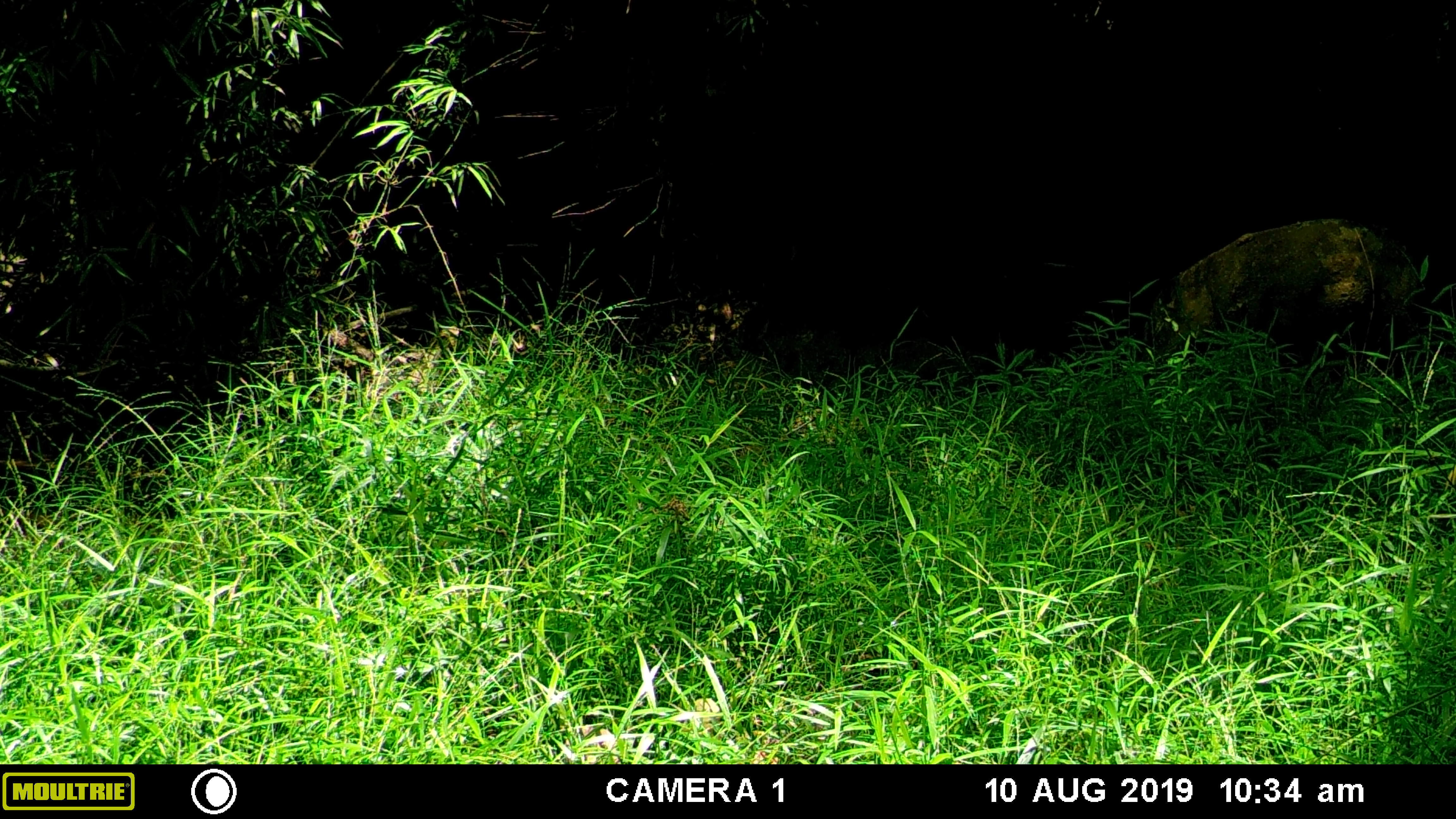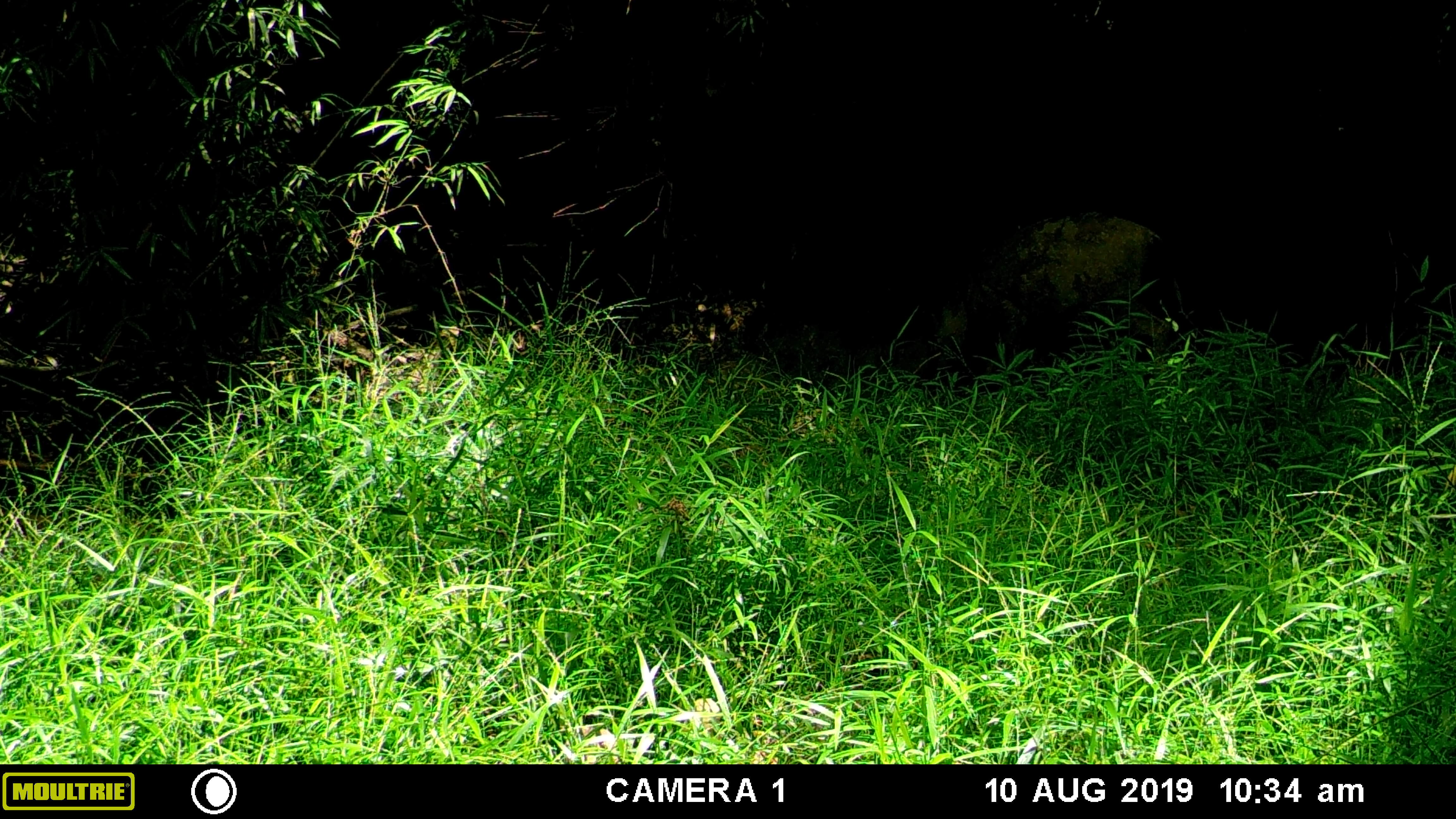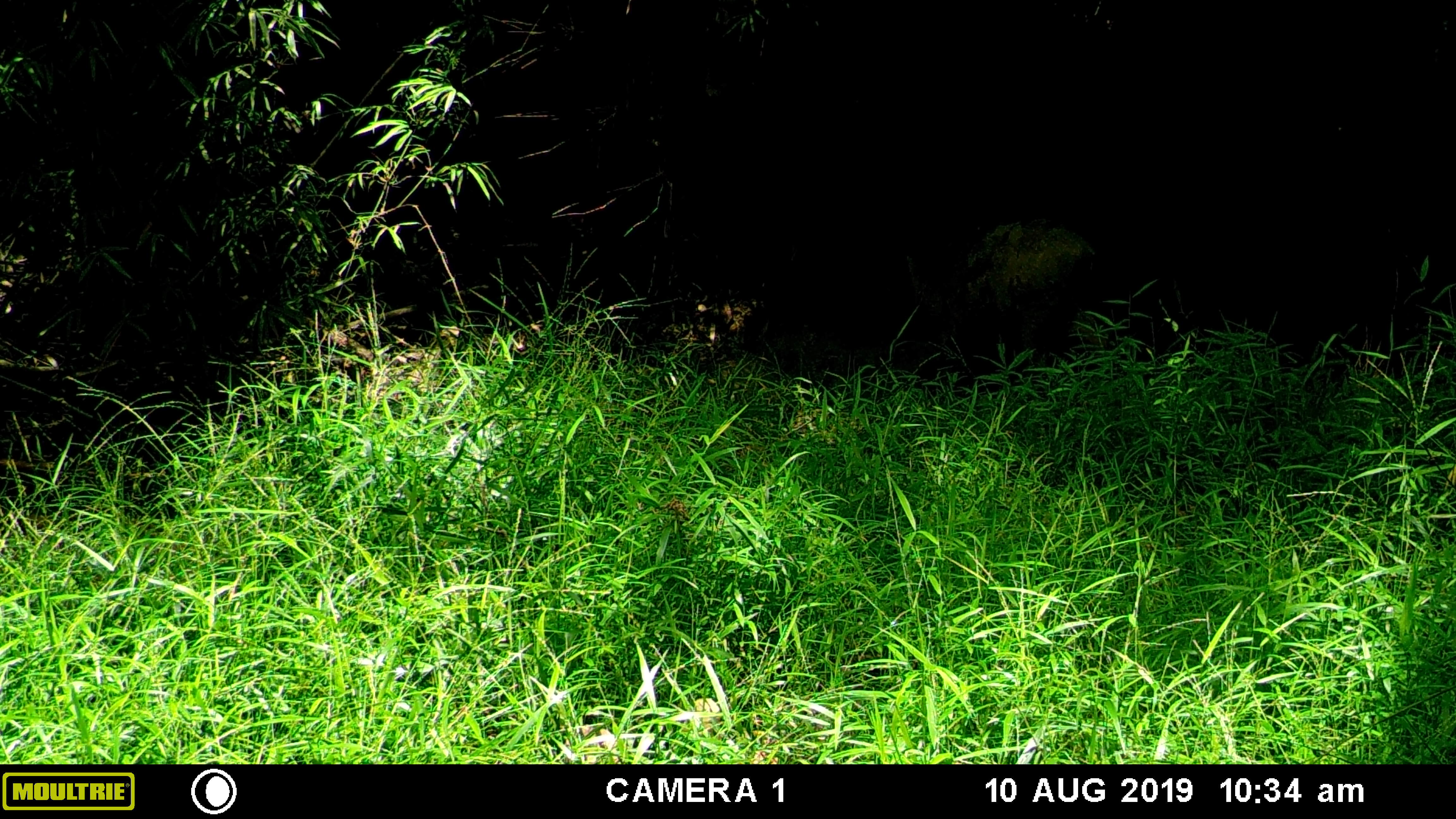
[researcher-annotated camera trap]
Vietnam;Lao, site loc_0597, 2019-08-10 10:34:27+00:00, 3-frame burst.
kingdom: Animalia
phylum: Chordata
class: Mammalia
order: Artiodactyla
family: Suidae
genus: Sus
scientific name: Sus scrofa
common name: eurasian wild pig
Eurasian wild pig (Sus scrofa). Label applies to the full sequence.